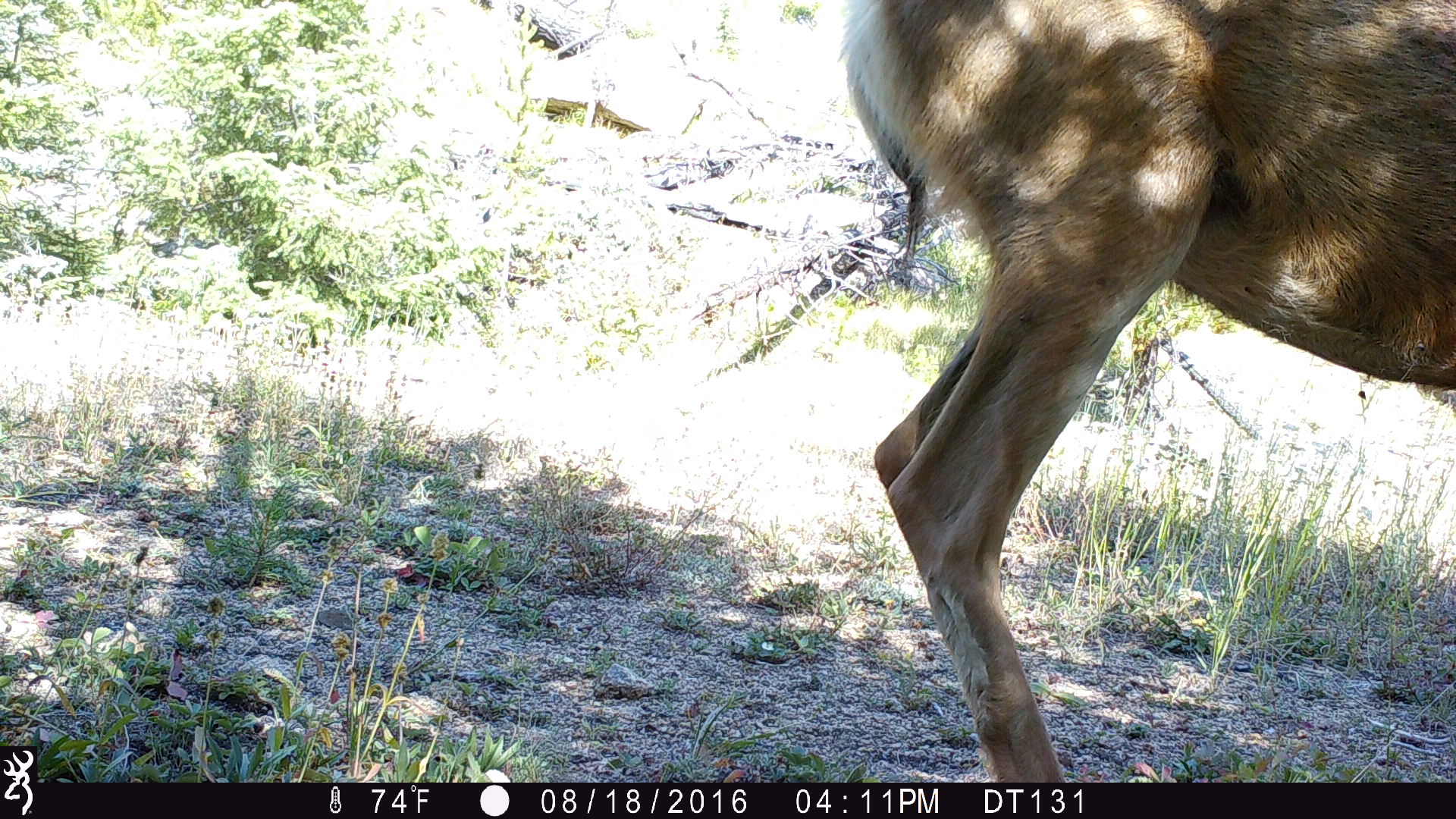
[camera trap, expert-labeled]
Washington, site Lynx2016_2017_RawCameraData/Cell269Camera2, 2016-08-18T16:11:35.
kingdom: Animalia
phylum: Chordata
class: Mammalia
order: Artiodactyla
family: Cervidae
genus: Odocoileus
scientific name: Odocoileus hemionus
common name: mule deer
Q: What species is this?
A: Odocoileus hemionus (mule deer).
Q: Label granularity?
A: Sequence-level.